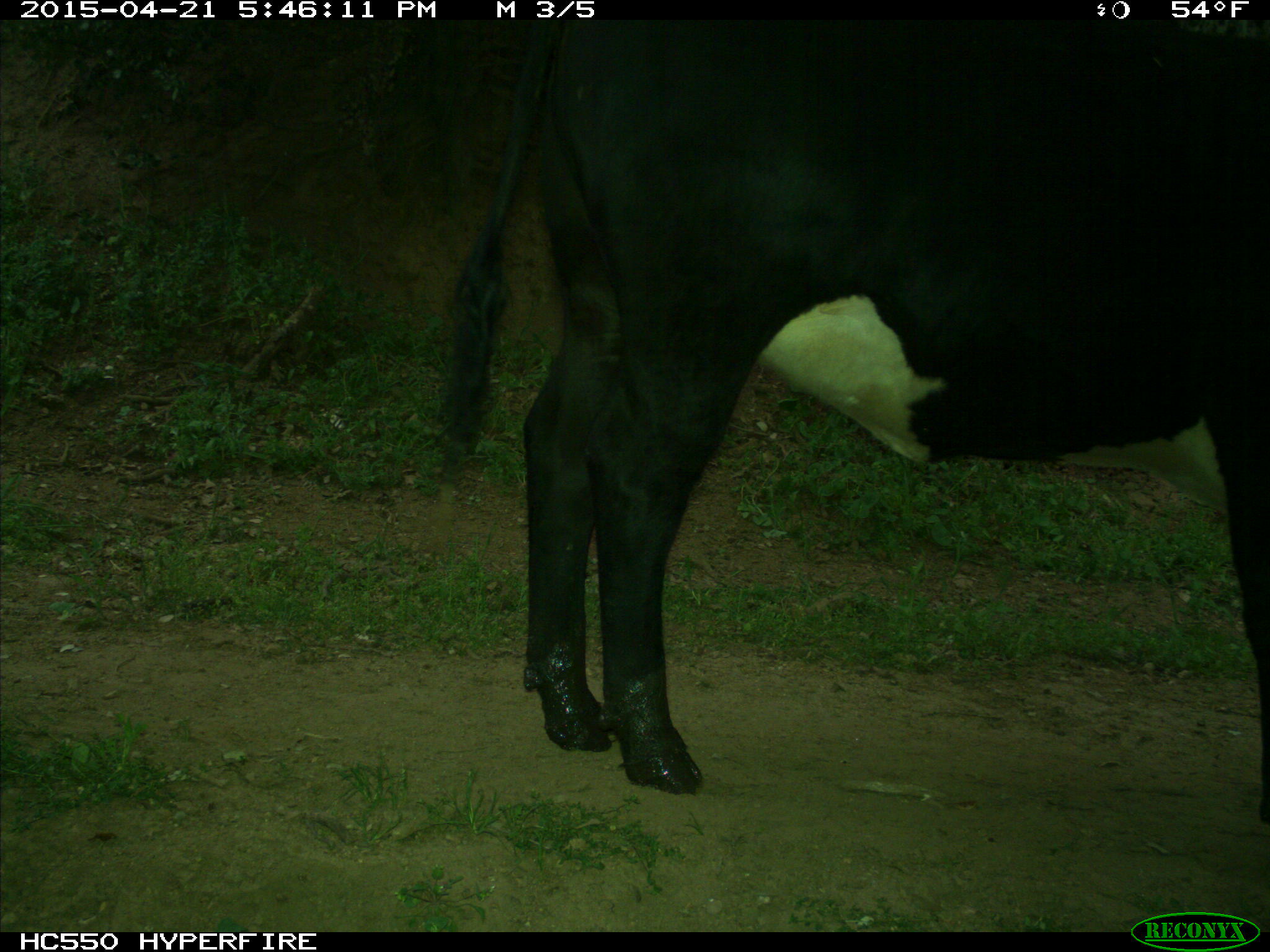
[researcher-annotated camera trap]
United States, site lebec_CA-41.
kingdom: Animalia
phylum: Chordata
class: Mammalia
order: Artiodactyla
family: Bovidae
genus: Bos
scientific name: Bos taurus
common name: domestic cow